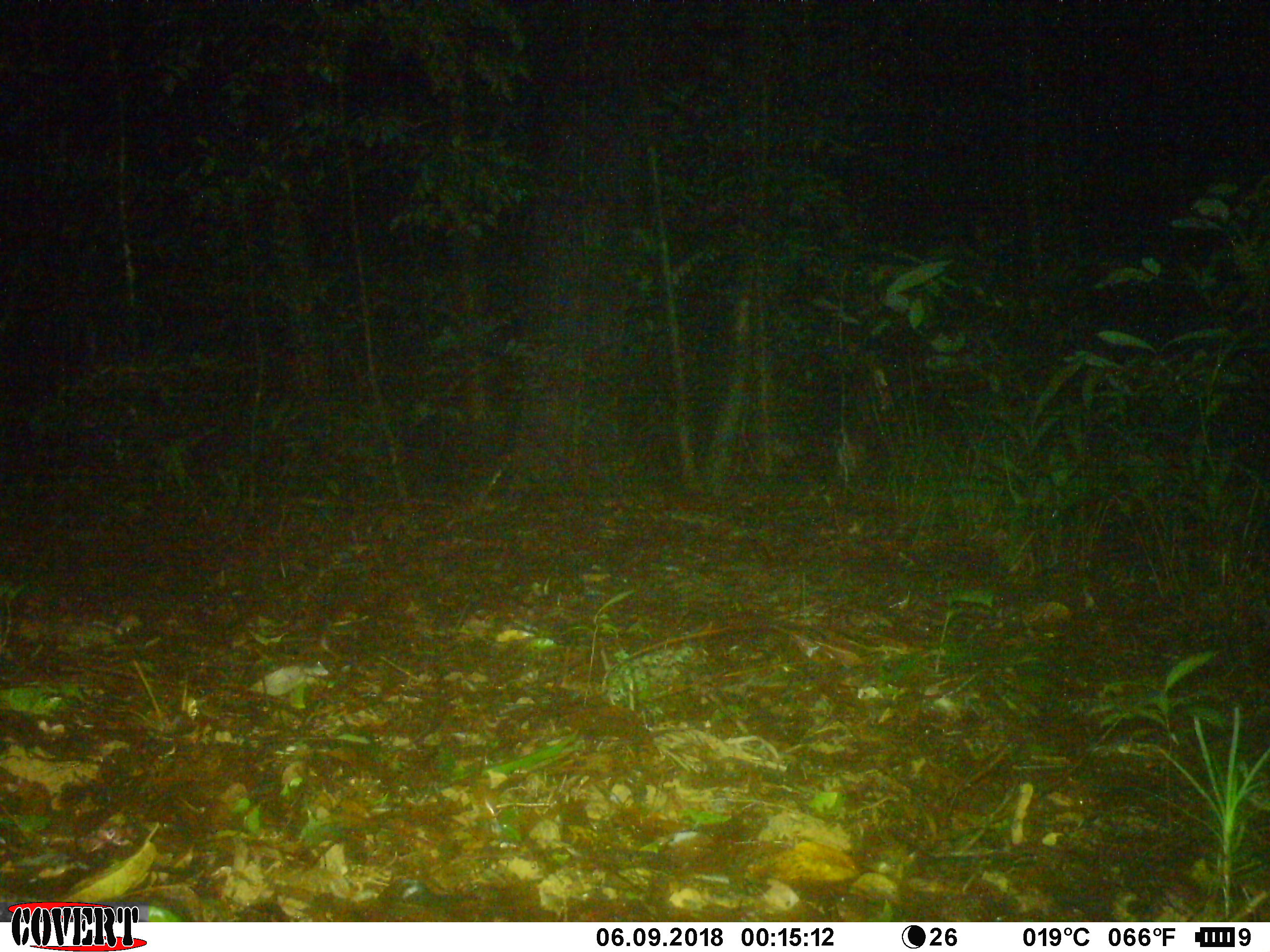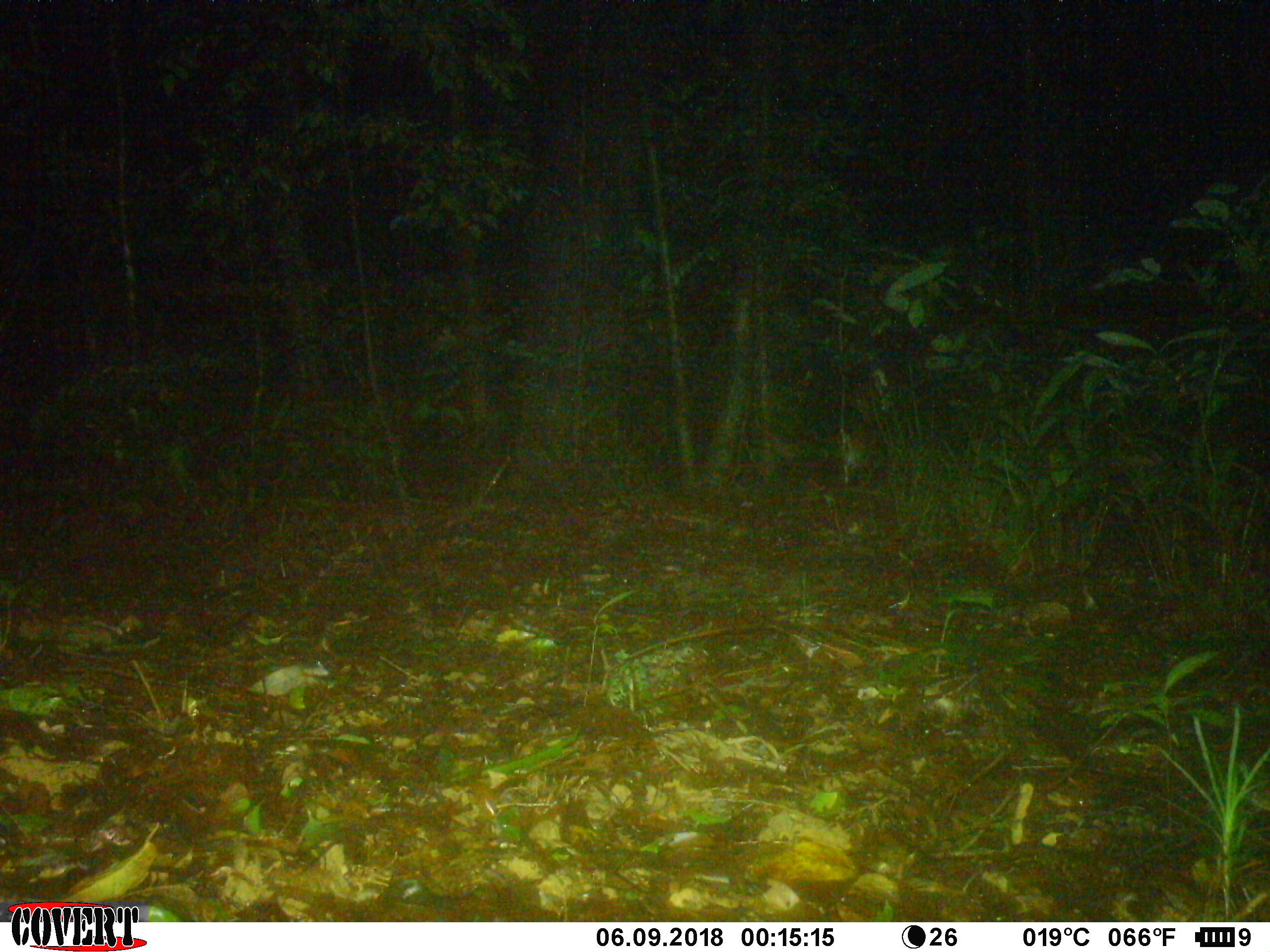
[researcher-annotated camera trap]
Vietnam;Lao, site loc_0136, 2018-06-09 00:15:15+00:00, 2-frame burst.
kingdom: Animalia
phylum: Chordata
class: Mammalia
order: Artiodactyla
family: Cervidae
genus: Muntiacus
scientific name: Muntiacus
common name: muntjacs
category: unidentified muntjac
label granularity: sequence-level